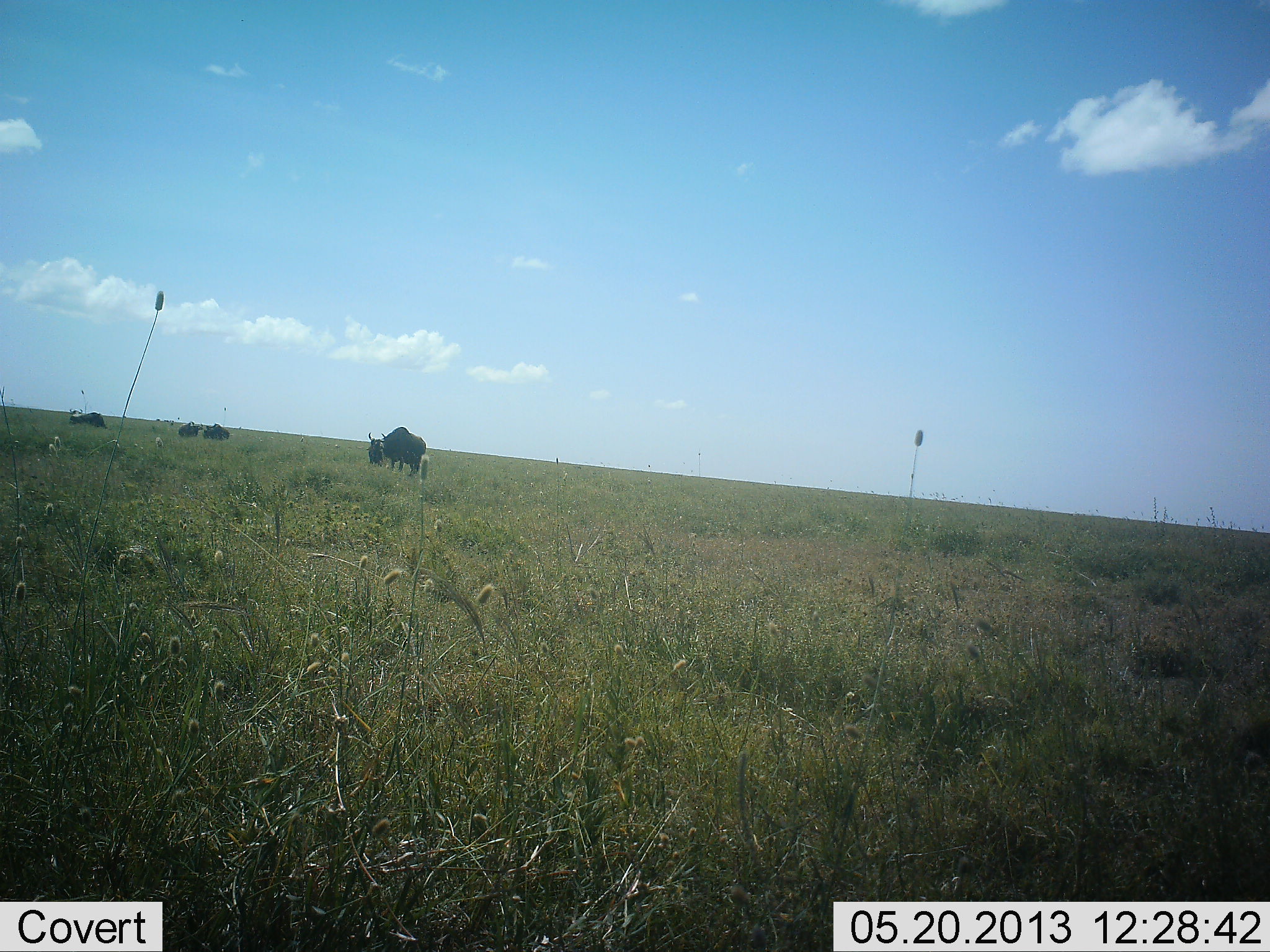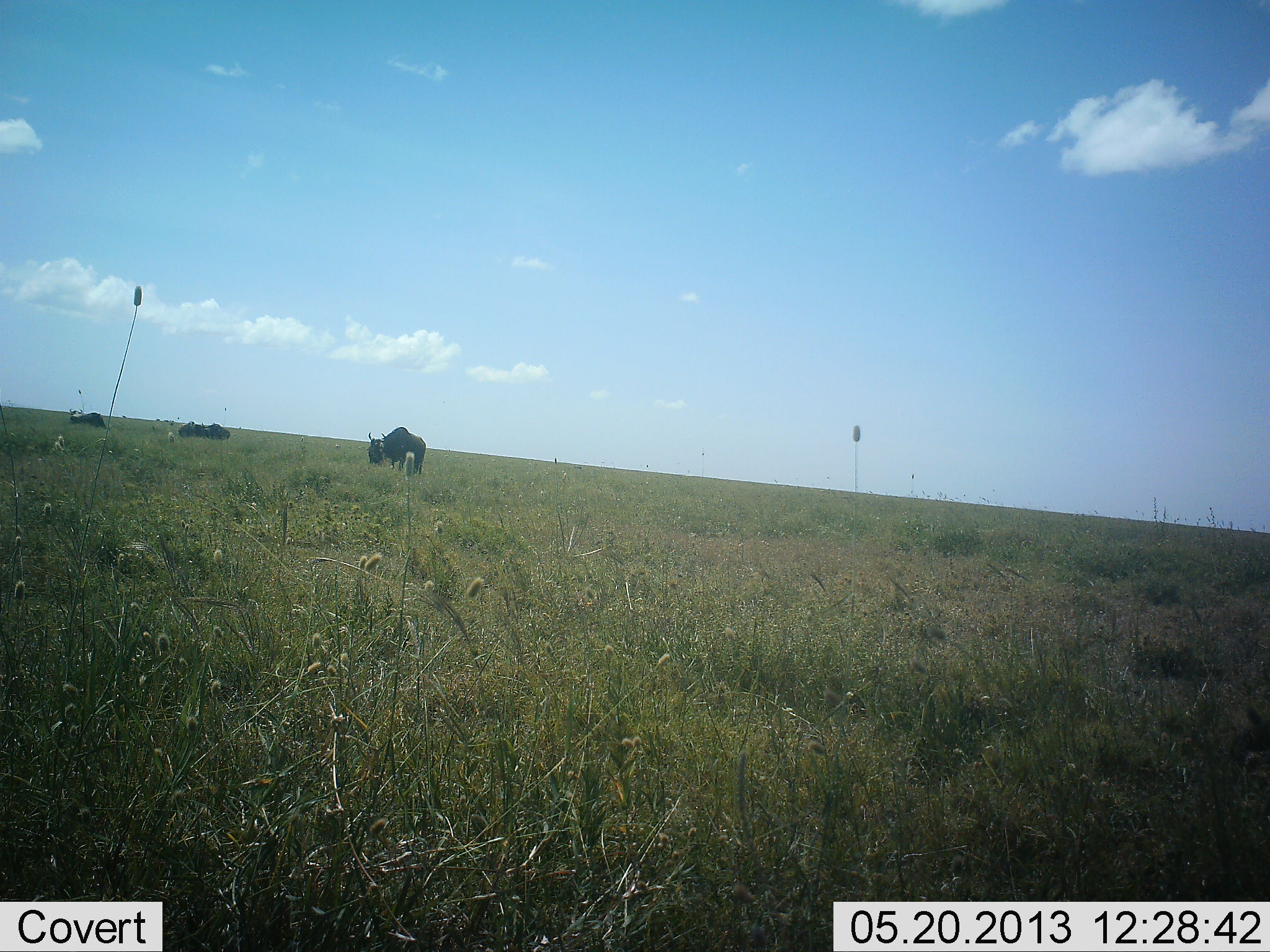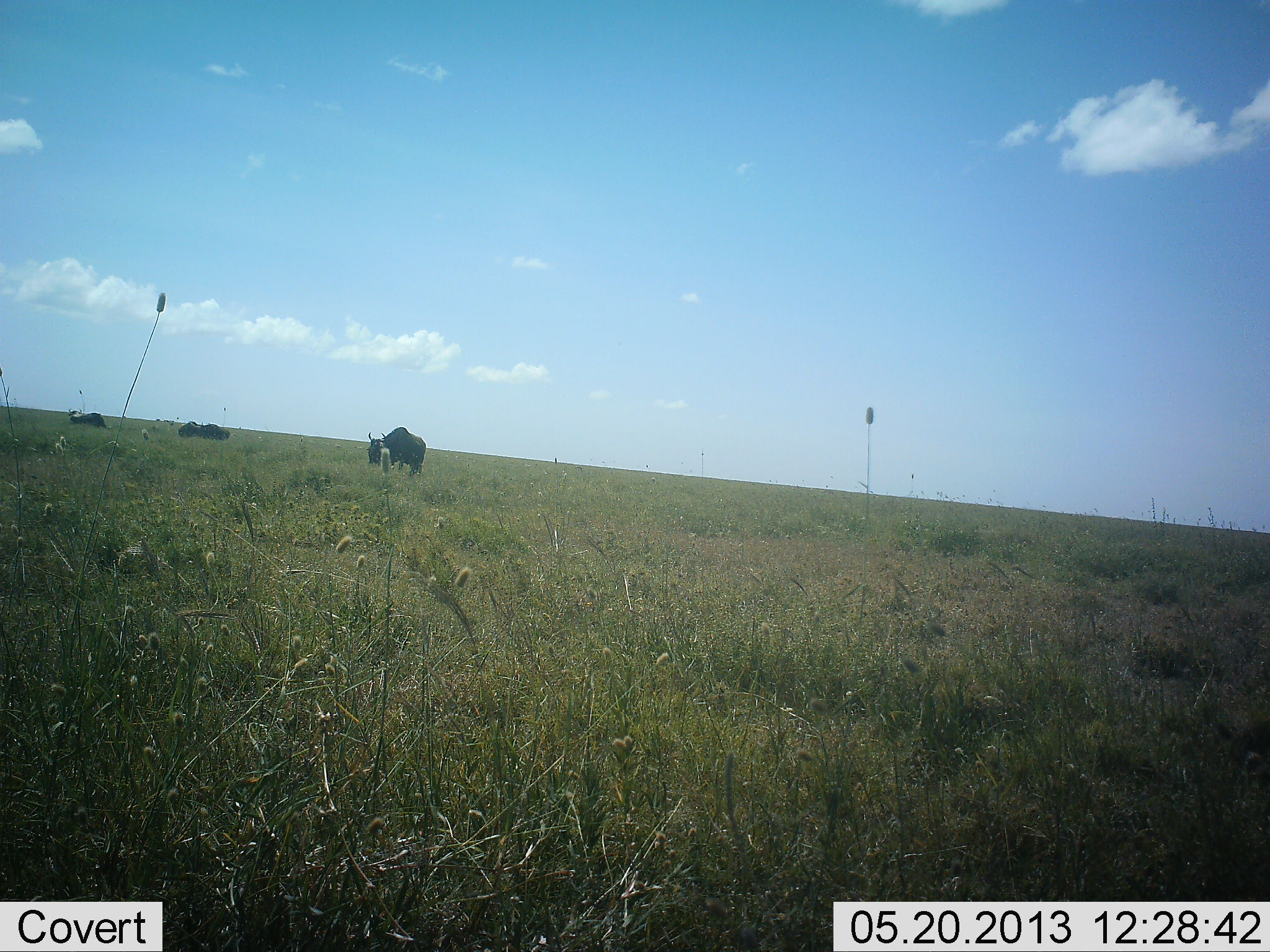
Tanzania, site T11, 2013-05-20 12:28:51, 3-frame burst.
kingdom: Animalia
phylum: Chordata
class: Mammalia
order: Artiodactyla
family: Bovidae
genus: Connochaetes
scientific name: Connochaetes taurinus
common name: blue wildebeest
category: wildebeest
Wildebeest (blue wildebeest) (Connochaetes taurinus), count 4. Behavior (volunteer vote fractions): standing 41%, resting 27%, moving 0%, interacting 0%. Young present (vote fraction): 0%. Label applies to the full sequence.